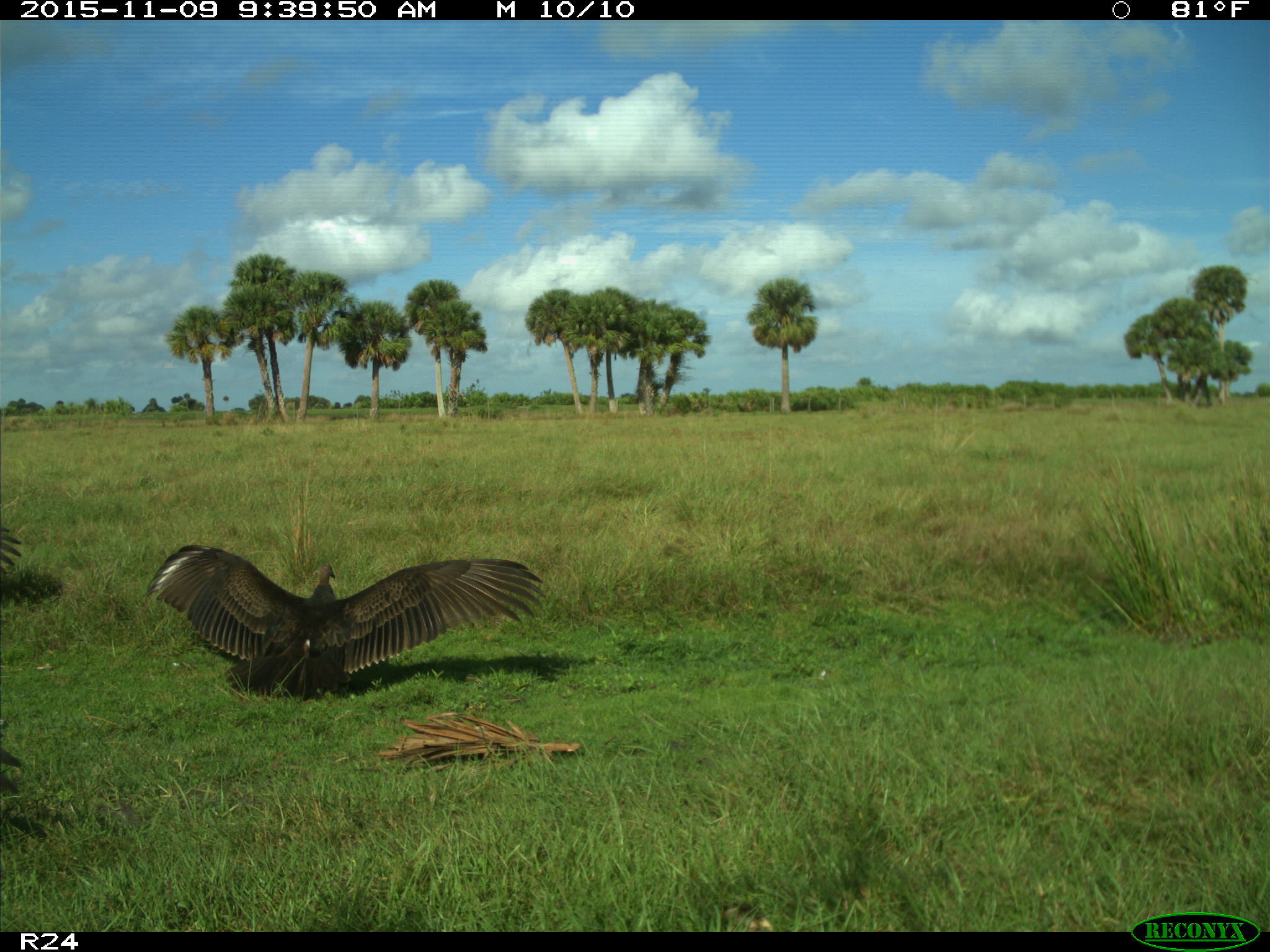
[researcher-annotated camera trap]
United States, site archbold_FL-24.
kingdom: Animalia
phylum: Chordata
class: Aves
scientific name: Aves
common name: birds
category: unidentified bird